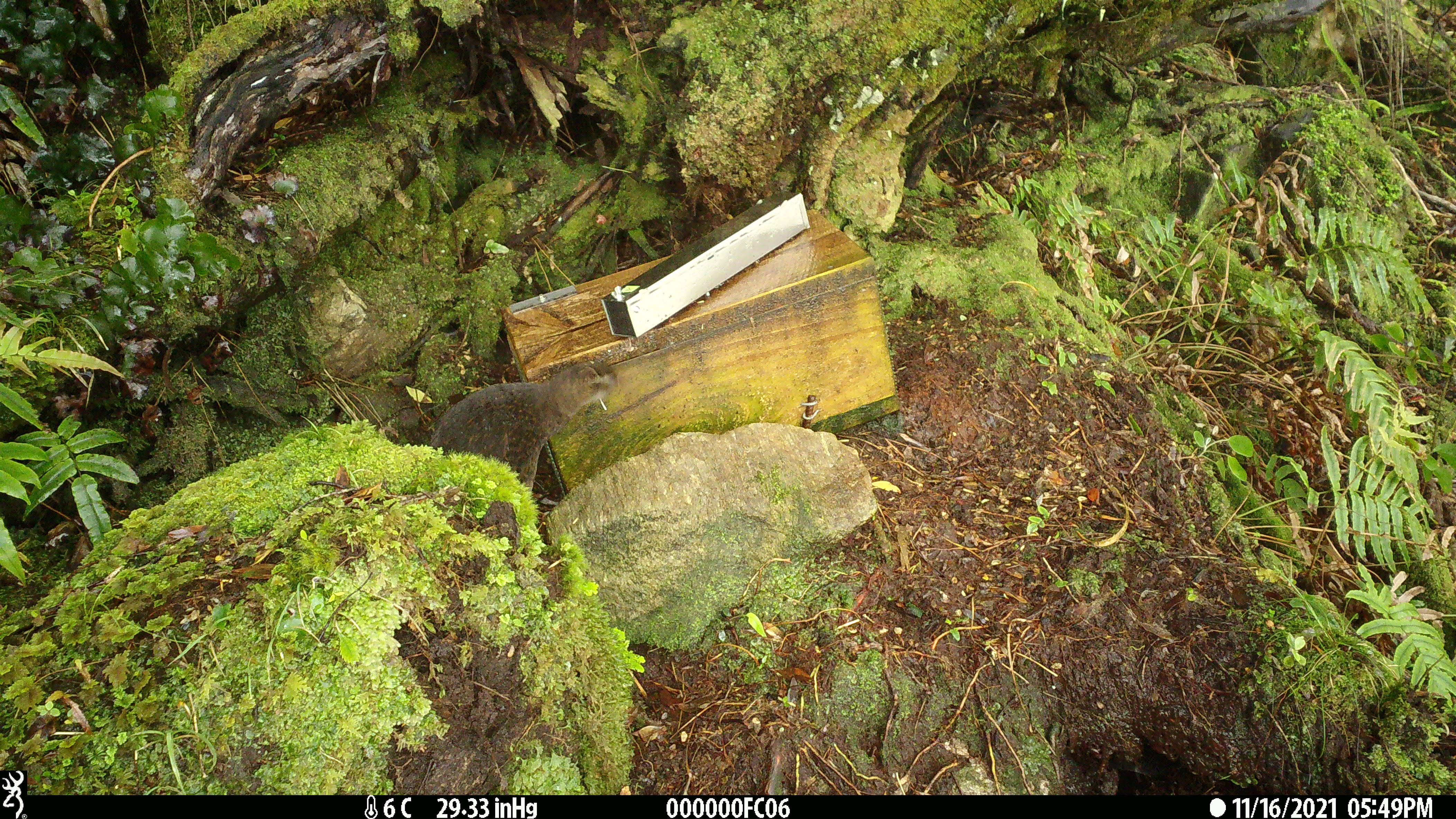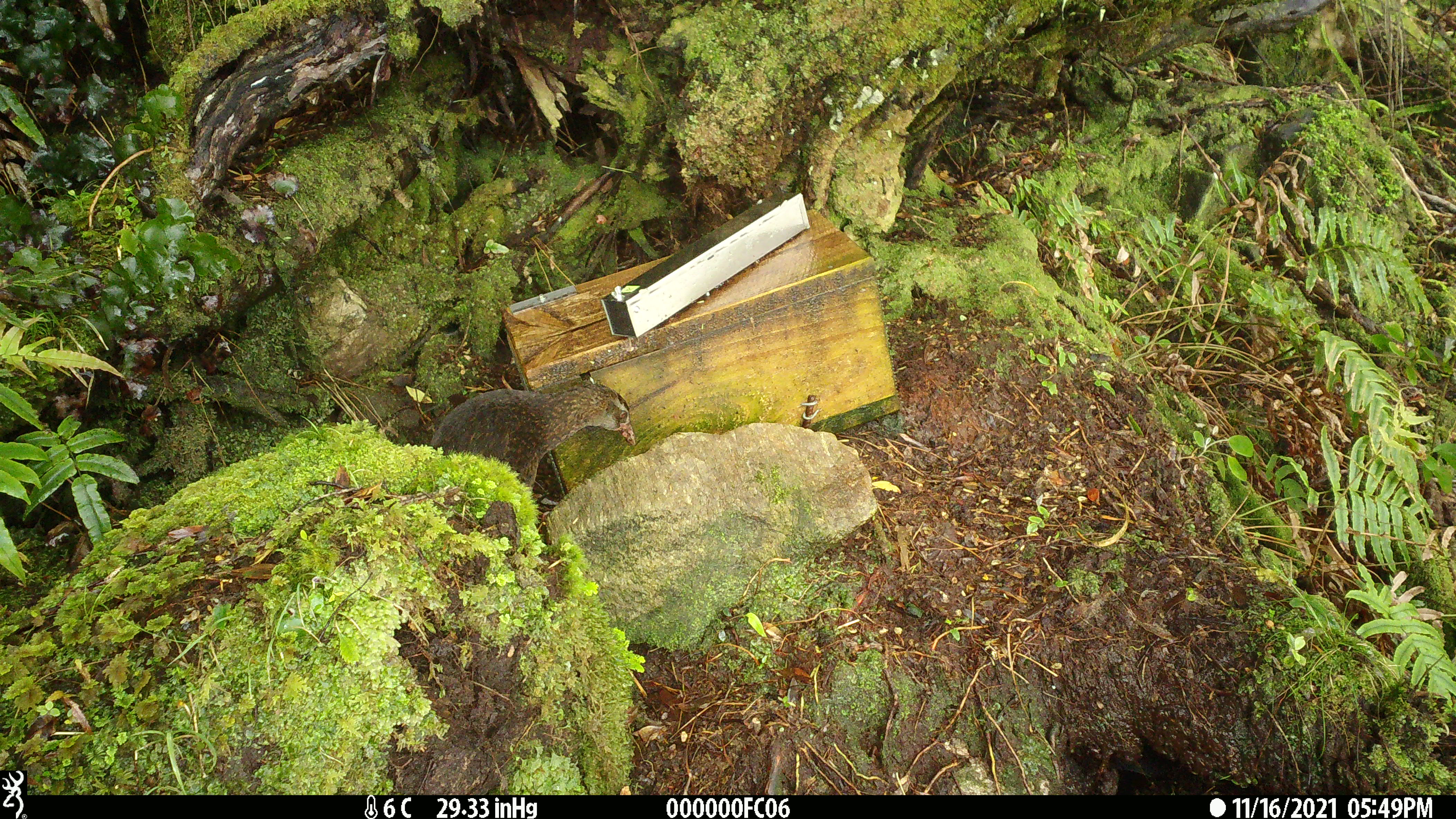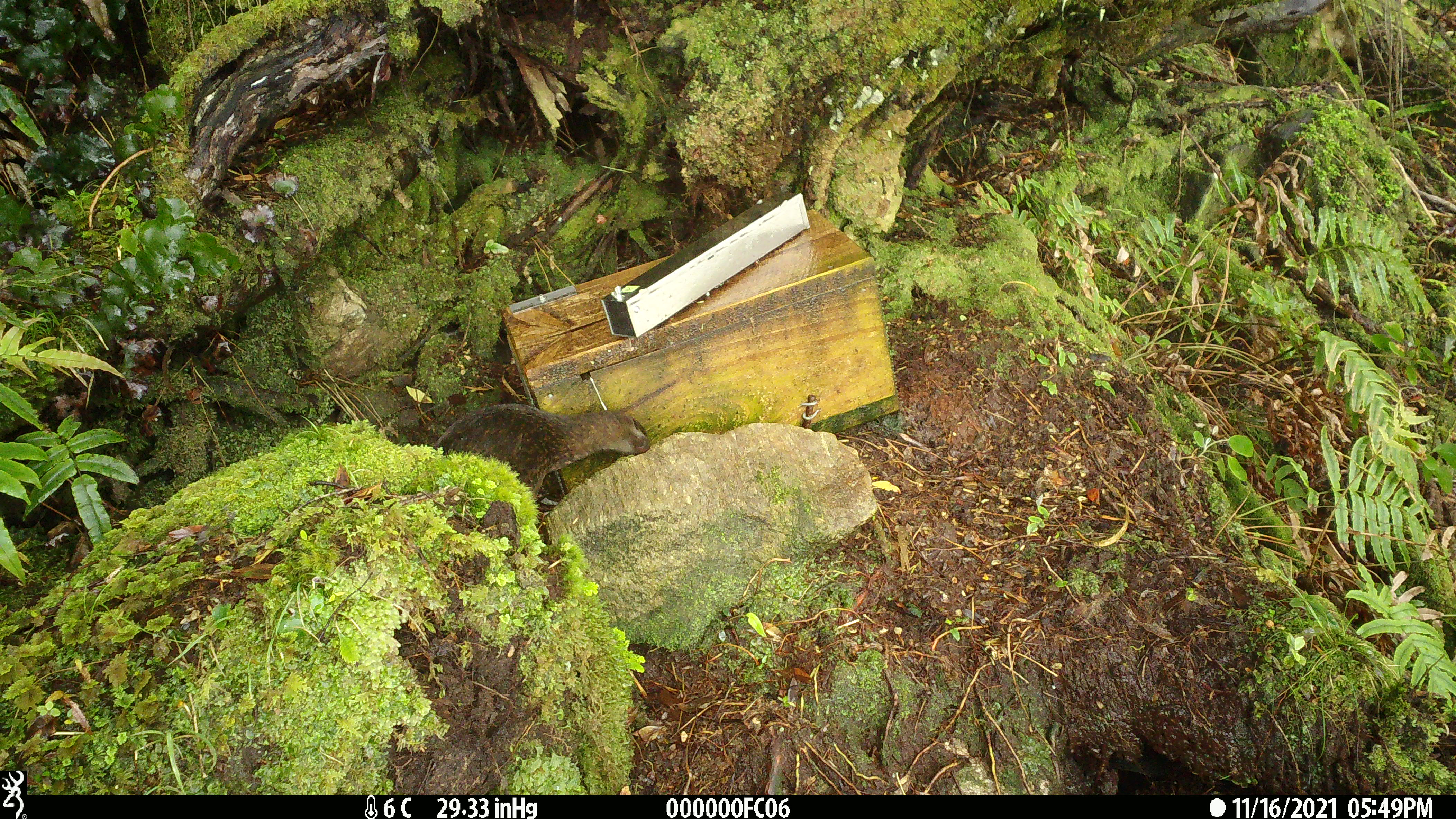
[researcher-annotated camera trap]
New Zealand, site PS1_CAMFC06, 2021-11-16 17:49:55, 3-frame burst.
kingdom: Animalia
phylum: Chordata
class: Aves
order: Gruiformes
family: Rallidae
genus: Gallirallus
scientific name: Gallirallus australis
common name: weka